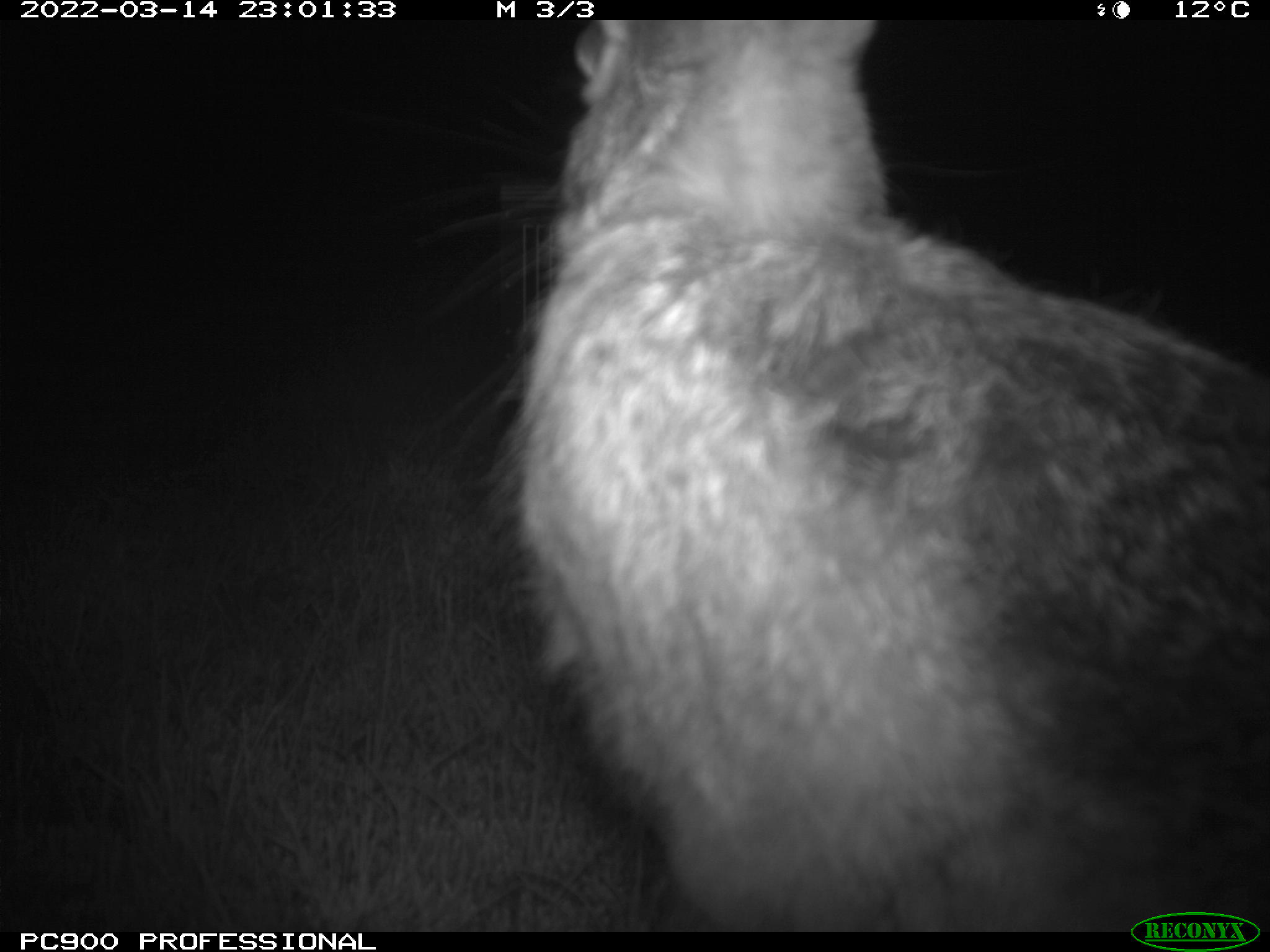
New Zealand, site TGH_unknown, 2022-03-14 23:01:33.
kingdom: Animalia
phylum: Chordata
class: Mammalia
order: Lagomorpha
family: Leporidae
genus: Lepus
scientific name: Lepus europaeus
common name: brown hare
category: hare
Hare (brown hare) (Lepus europaeus).